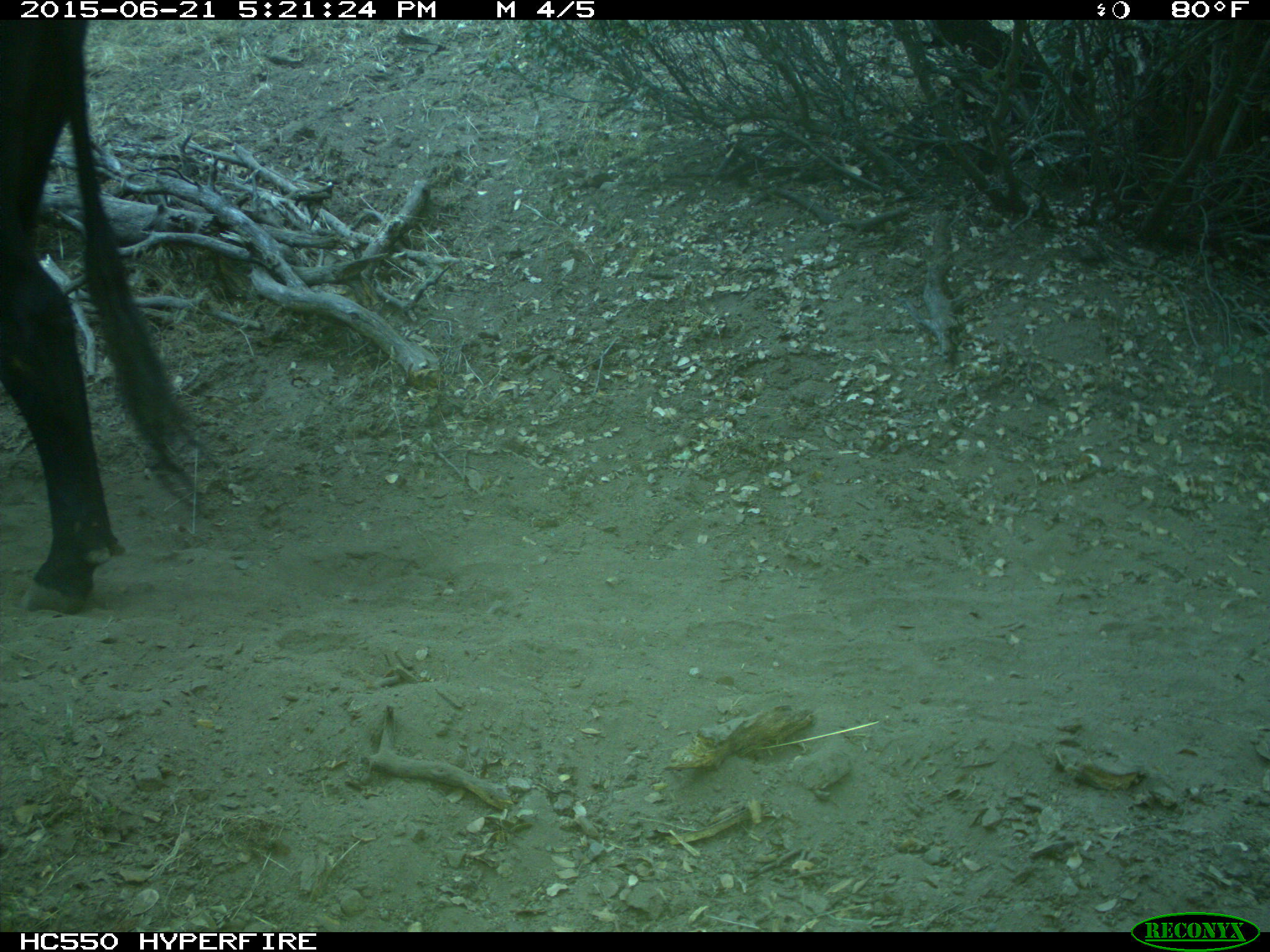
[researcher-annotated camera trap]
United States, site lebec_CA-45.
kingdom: Animalia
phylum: Chordata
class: Mammalia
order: Artiodactyla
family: Bovidae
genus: Bos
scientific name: Bos taurus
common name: domestic cow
Bos taurus (domestic cow).